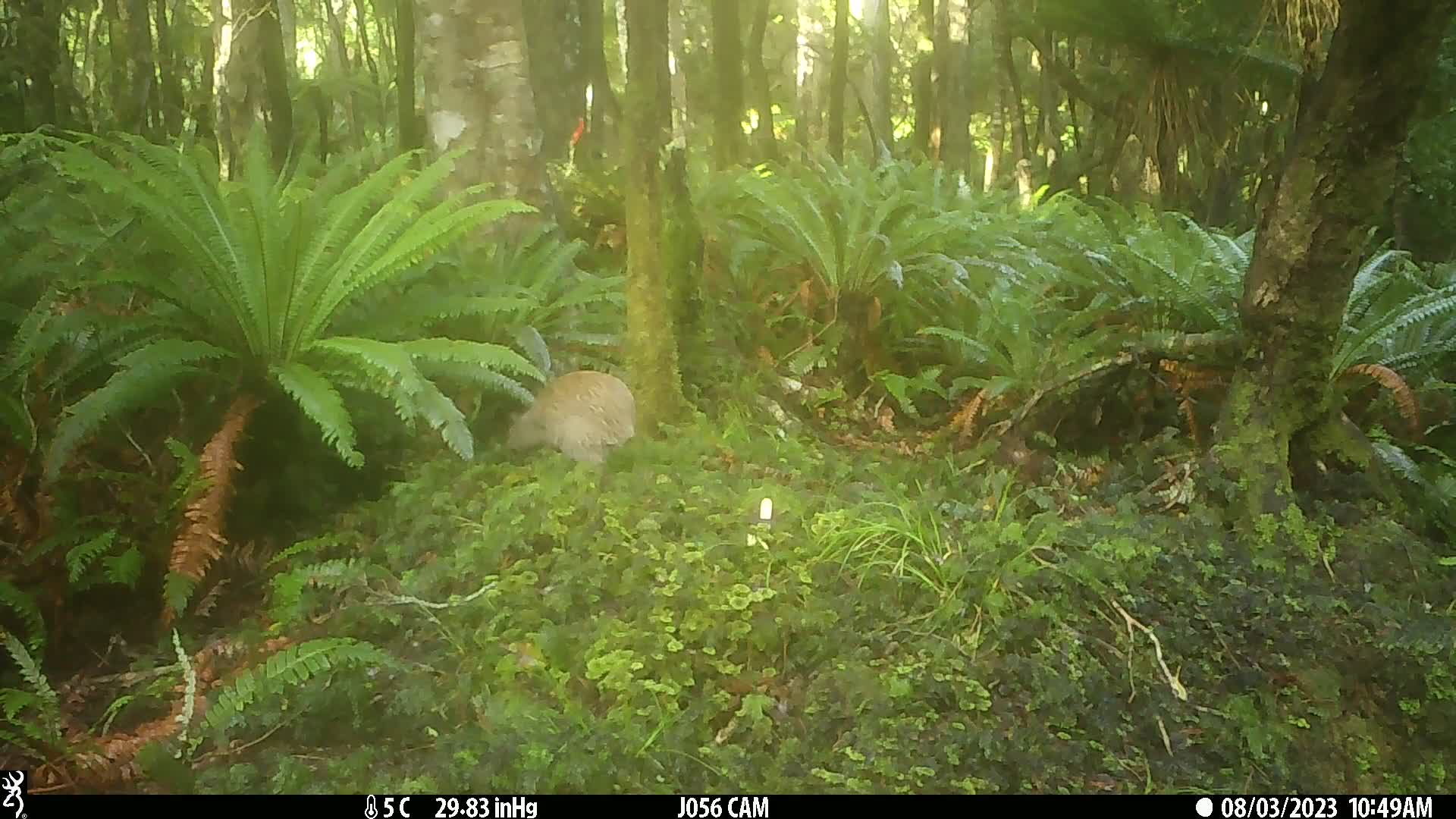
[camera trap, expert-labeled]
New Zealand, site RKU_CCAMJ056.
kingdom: Animalia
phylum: Chordata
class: Aves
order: Apterygiformes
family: Apterygidae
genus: Apteryx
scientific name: Apteryx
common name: kiwi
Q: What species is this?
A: Kiwi (Apteryx).